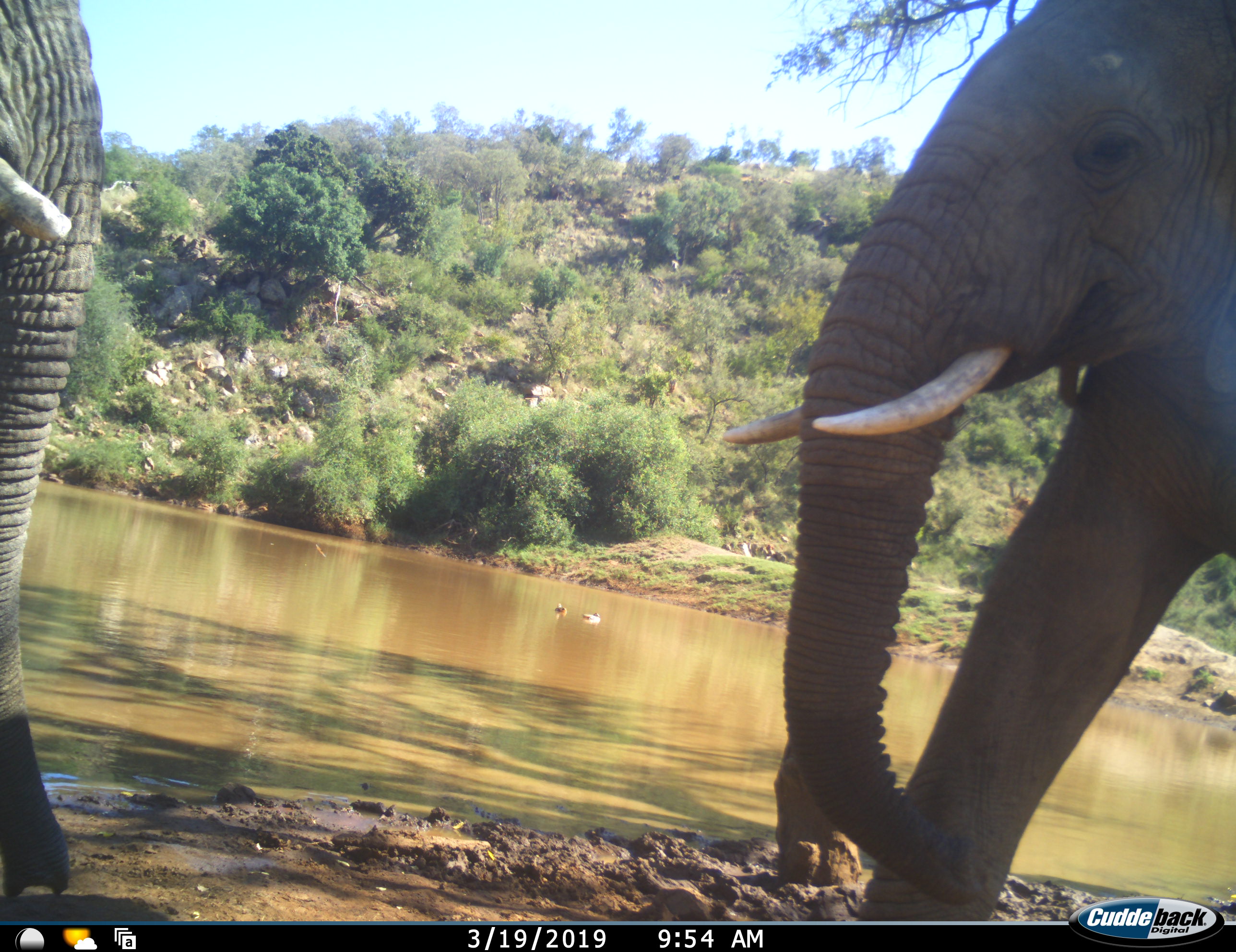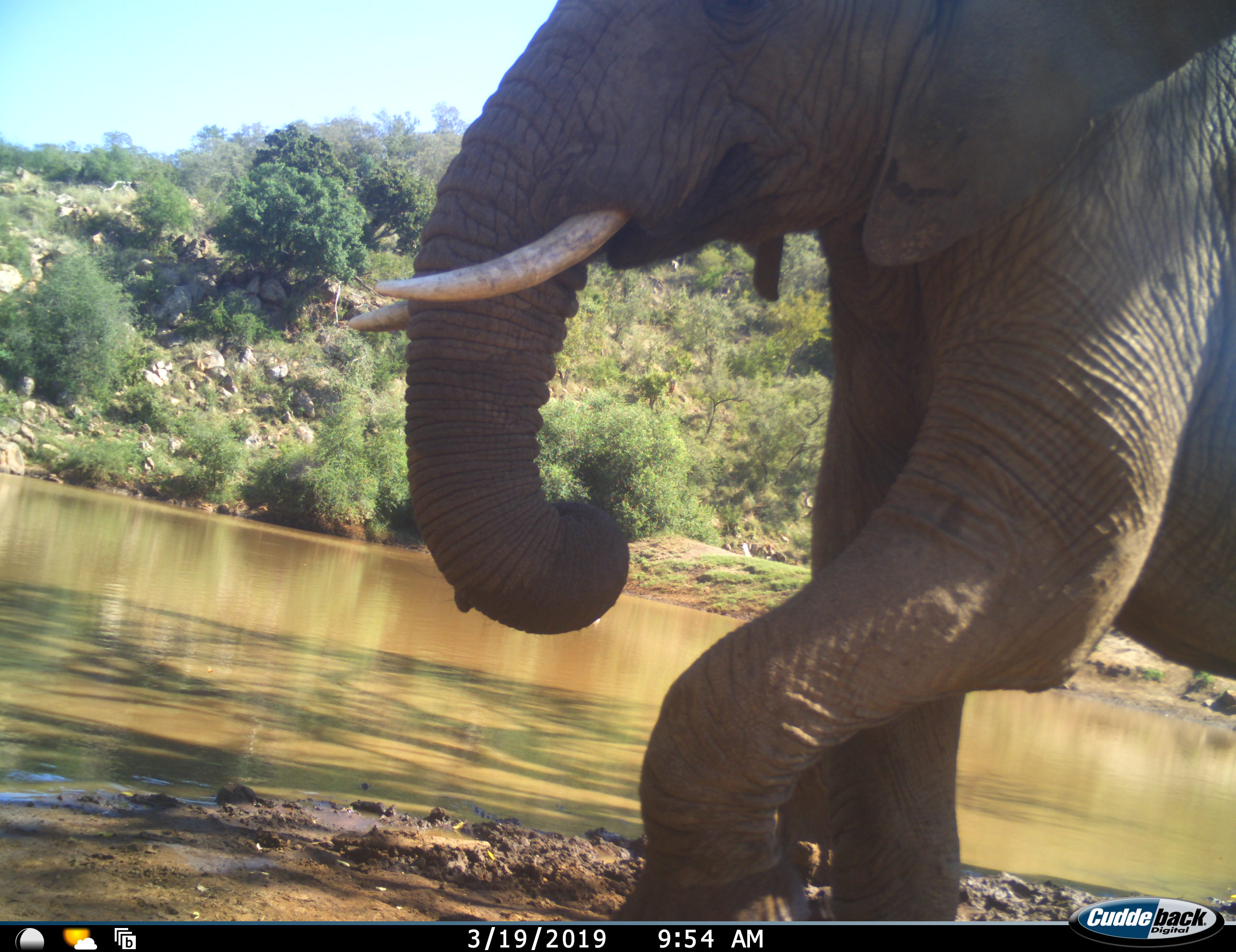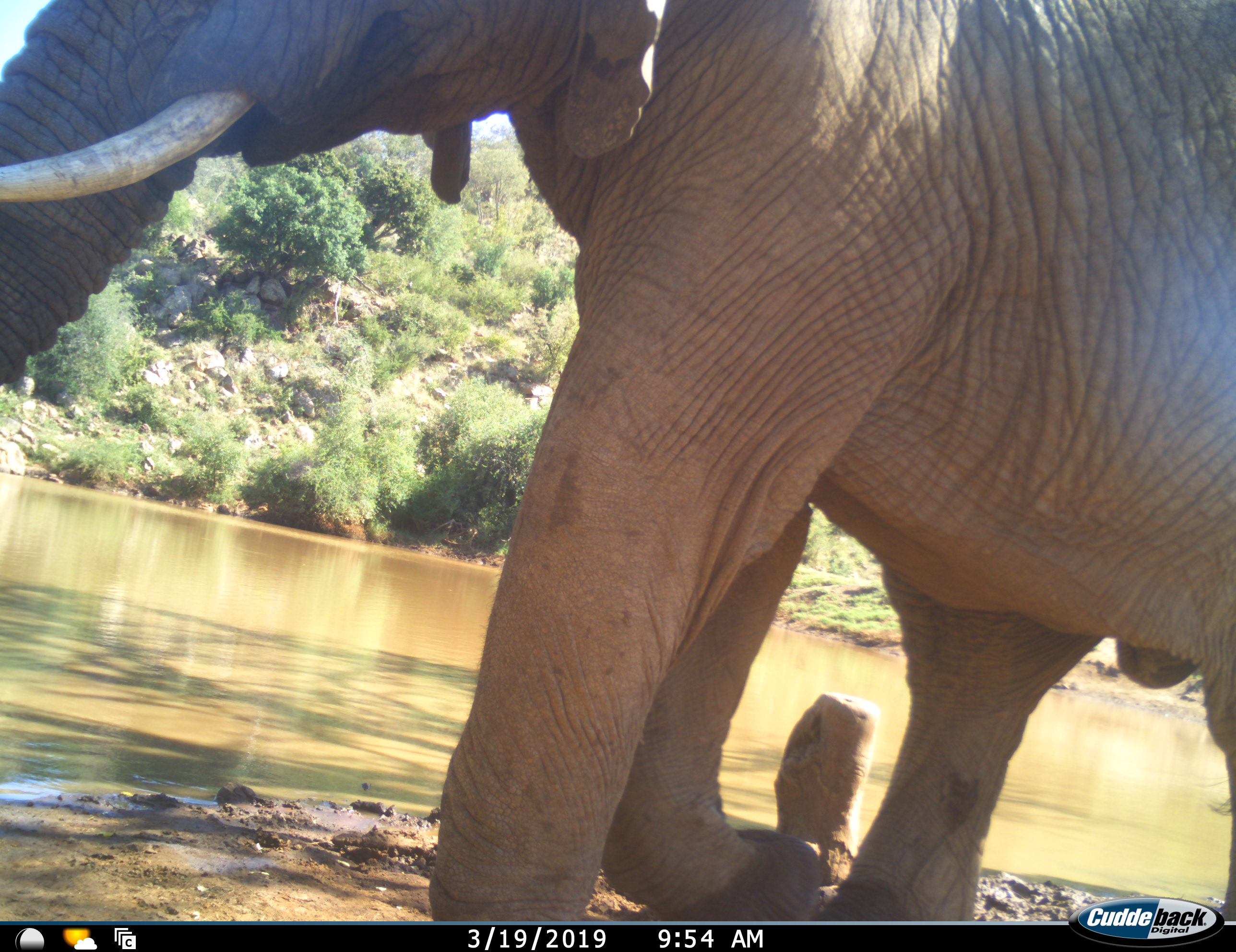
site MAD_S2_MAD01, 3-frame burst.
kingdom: Animalia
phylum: Chordata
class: Mammalia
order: Proboscidea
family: Elephantidae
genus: Loxodonta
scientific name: Loxodonta africana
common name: african bush elephant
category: elephant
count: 2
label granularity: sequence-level